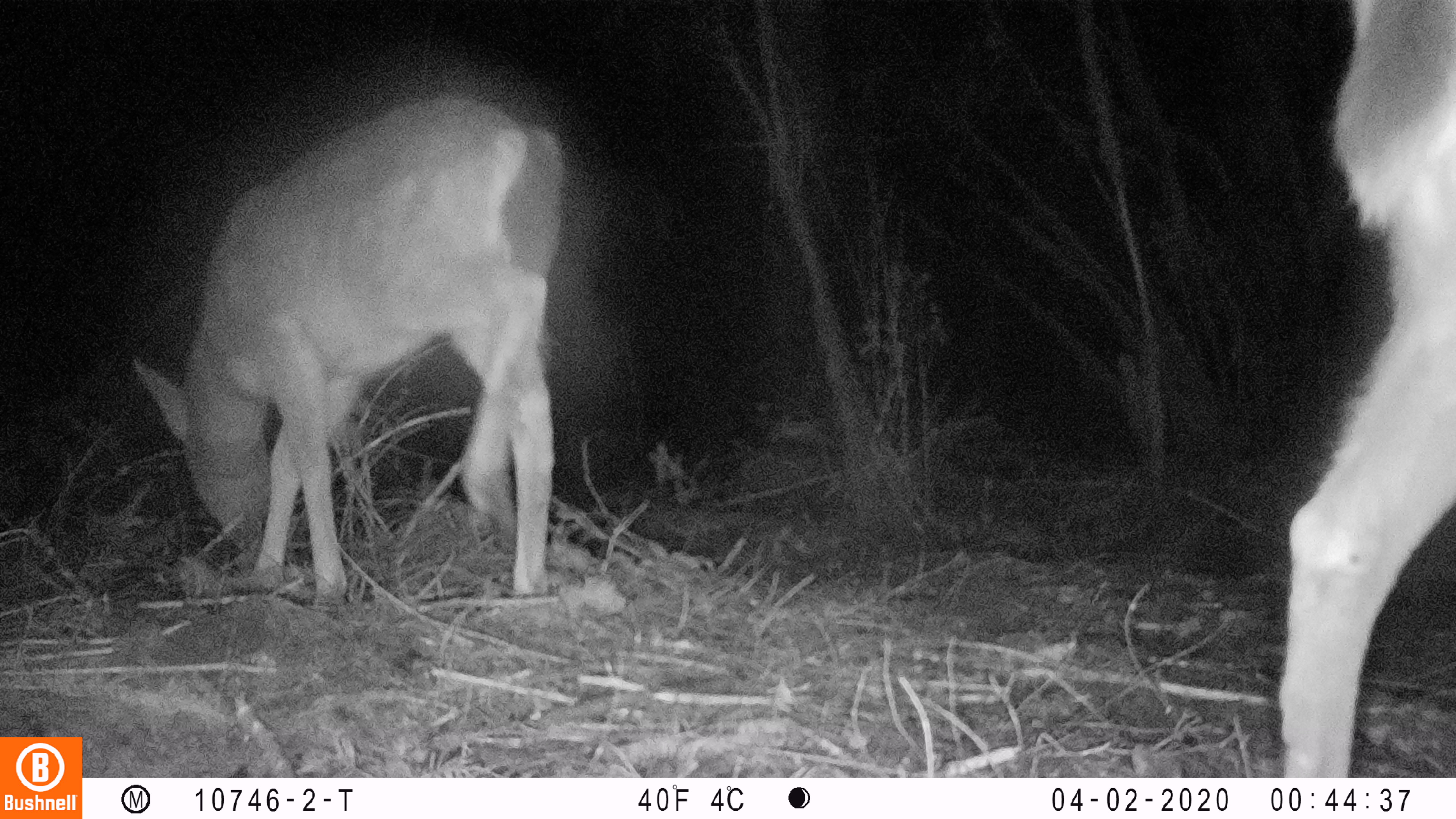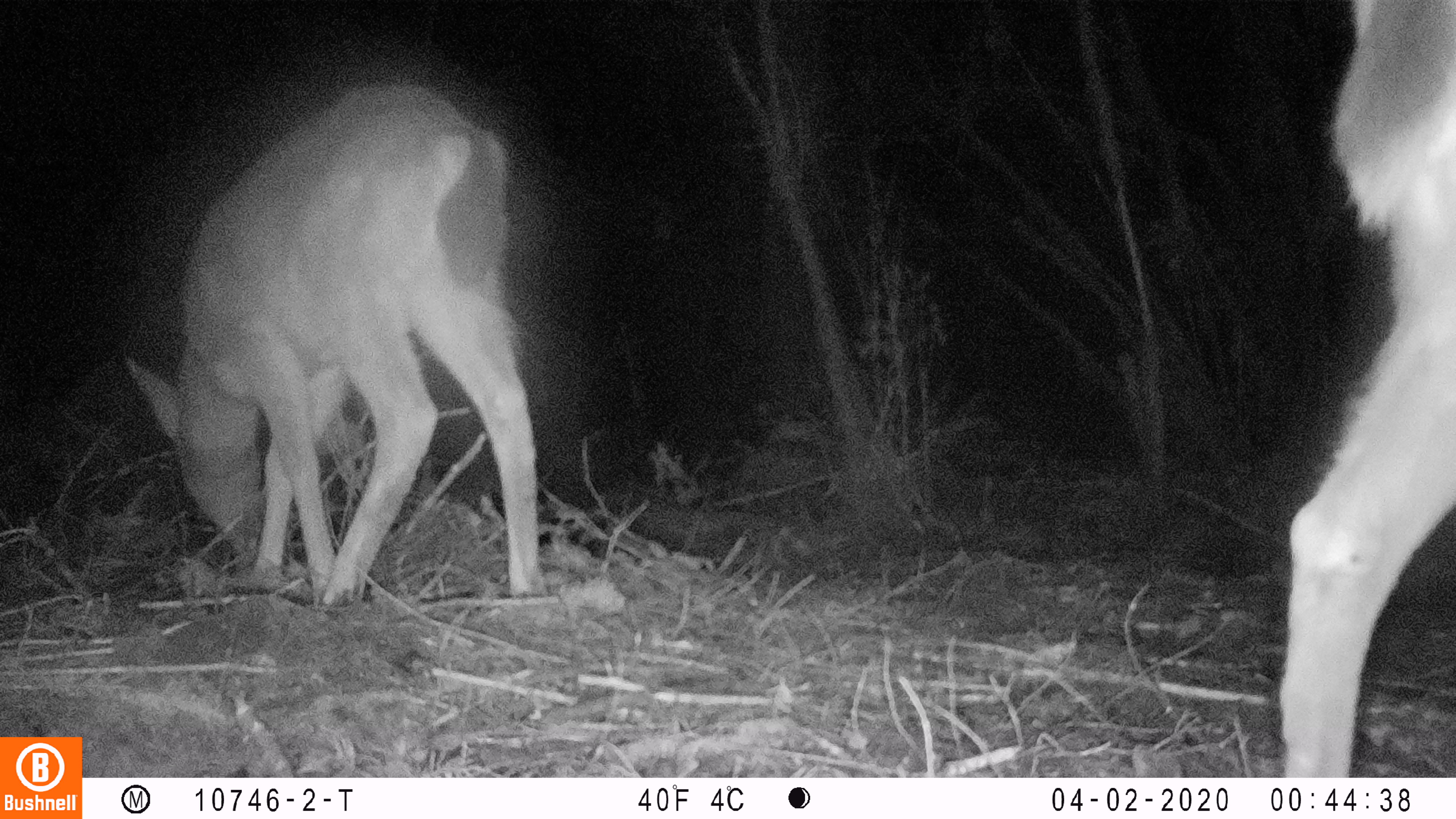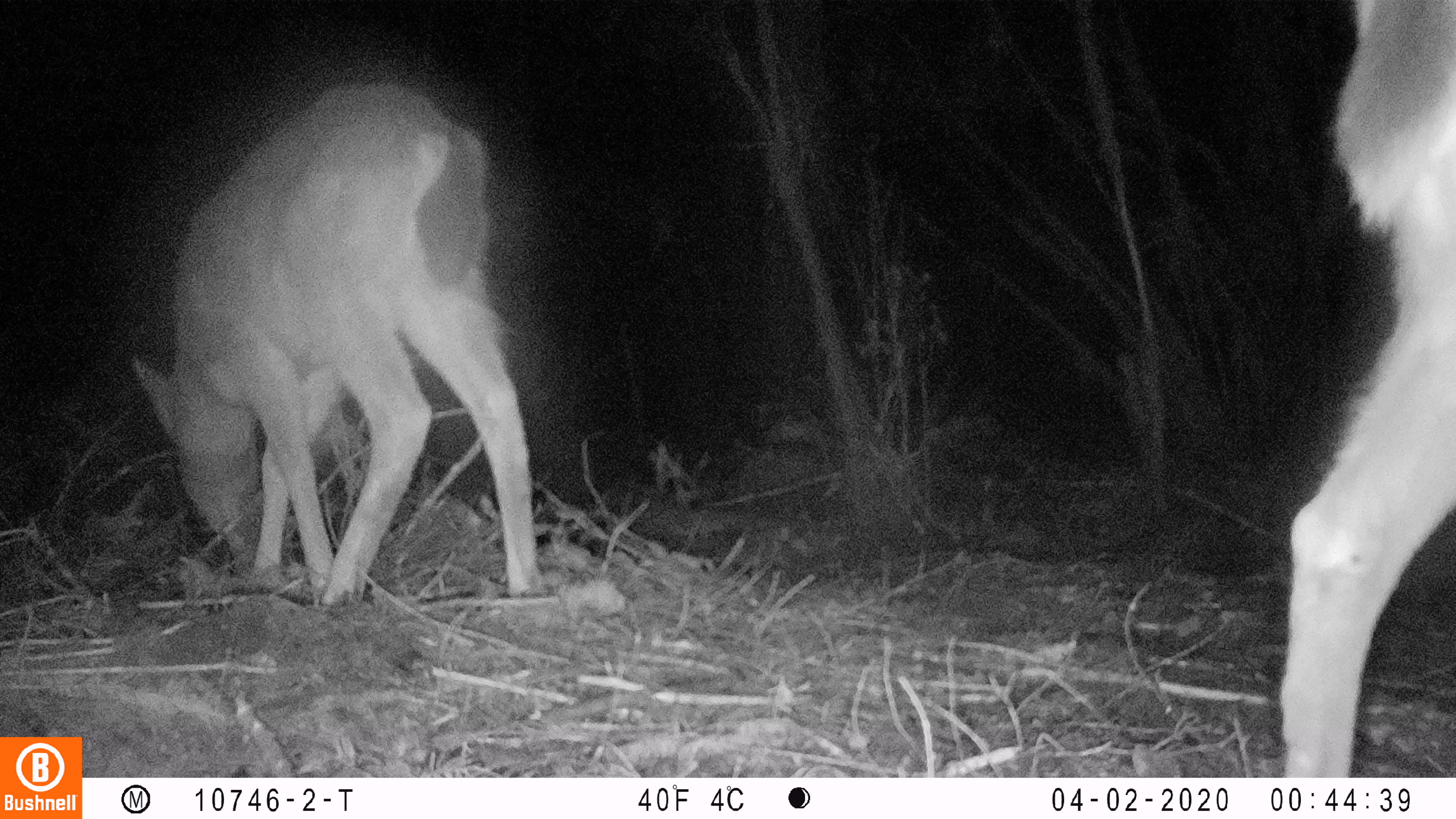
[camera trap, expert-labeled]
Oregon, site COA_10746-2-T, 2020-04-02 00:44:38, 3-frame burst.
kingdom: Animalia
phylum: Chordata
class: Mammalia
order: Artiodactyla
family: Cervidae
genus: Odocoileus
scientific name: Odocoileus hemionus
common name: black-tailed deer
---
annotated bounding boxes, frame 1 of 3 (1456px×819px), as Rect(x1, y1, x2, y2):
black-tailed deer: Rect(122, 73, 586, 605); Rect(1267, 1, 1449, 770)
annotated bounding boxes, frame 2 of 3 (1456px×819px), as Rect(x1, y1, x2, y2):
black-tailed deer: Rect(116, 74, 545, 619); Rect(1269, 1, 1449, 772)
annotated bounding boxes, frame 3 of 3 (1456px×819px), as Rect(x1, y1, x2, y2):
black-tailed deer: Rect(116, 61, 541, 600); Rect(1273, 1, 1449, 774)